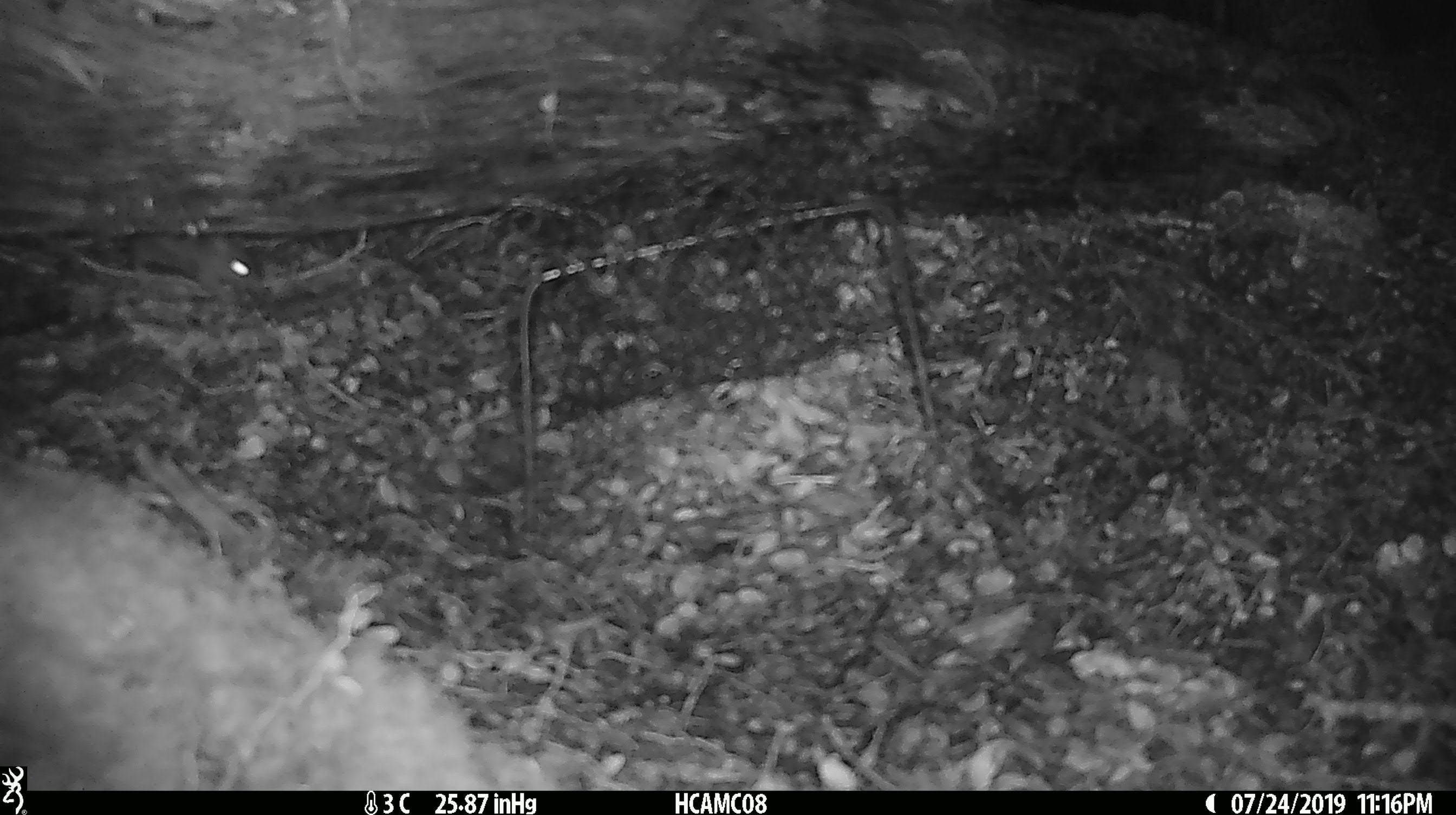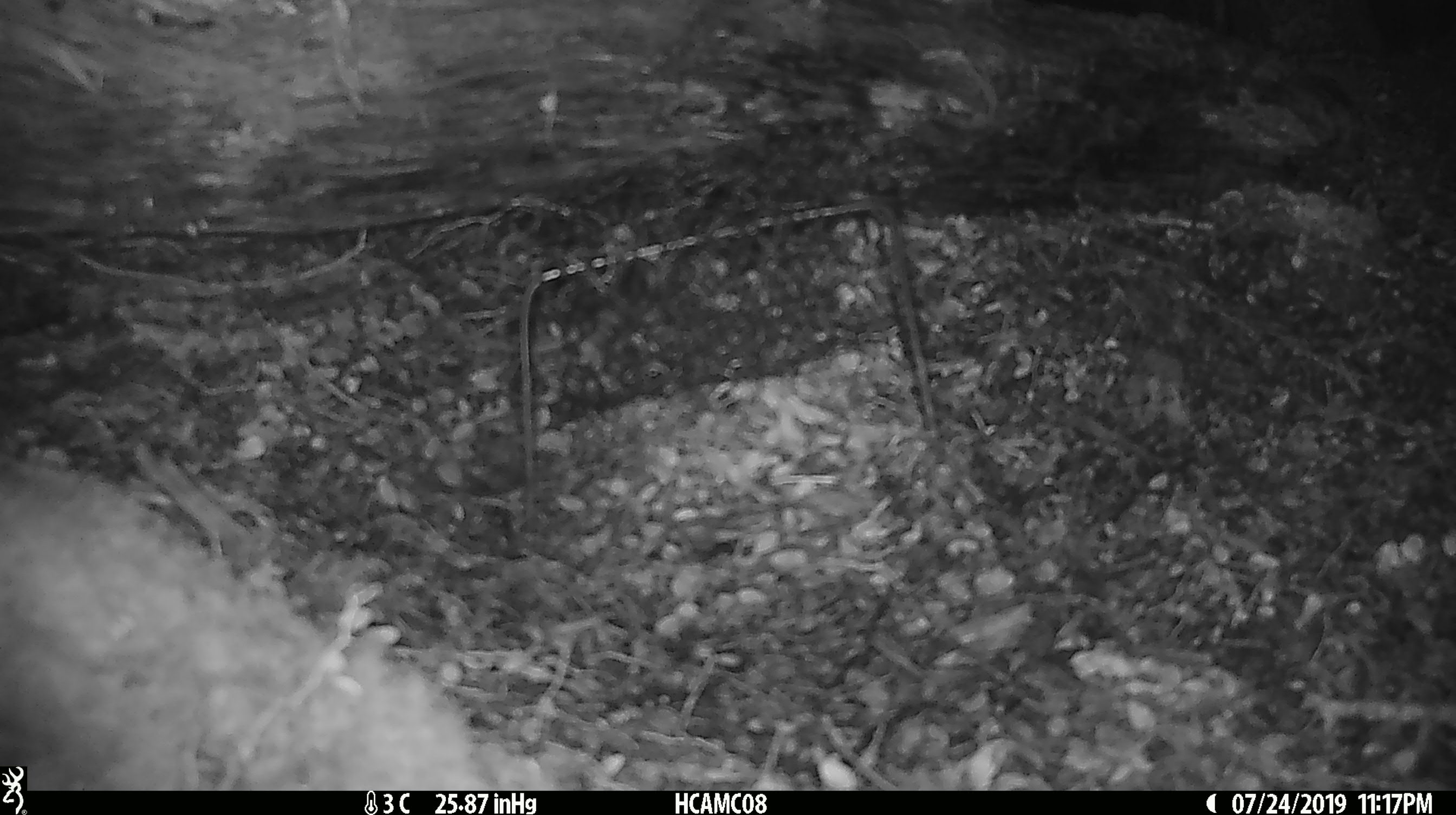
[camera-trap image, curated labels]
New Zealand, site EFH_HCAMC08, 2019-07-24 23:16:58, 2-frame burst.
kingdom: Animalia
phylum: Chordata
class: Mammalia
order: Rodentia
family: Muridae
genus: Mus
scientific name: Mus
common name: mouse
Mouse (Mus).